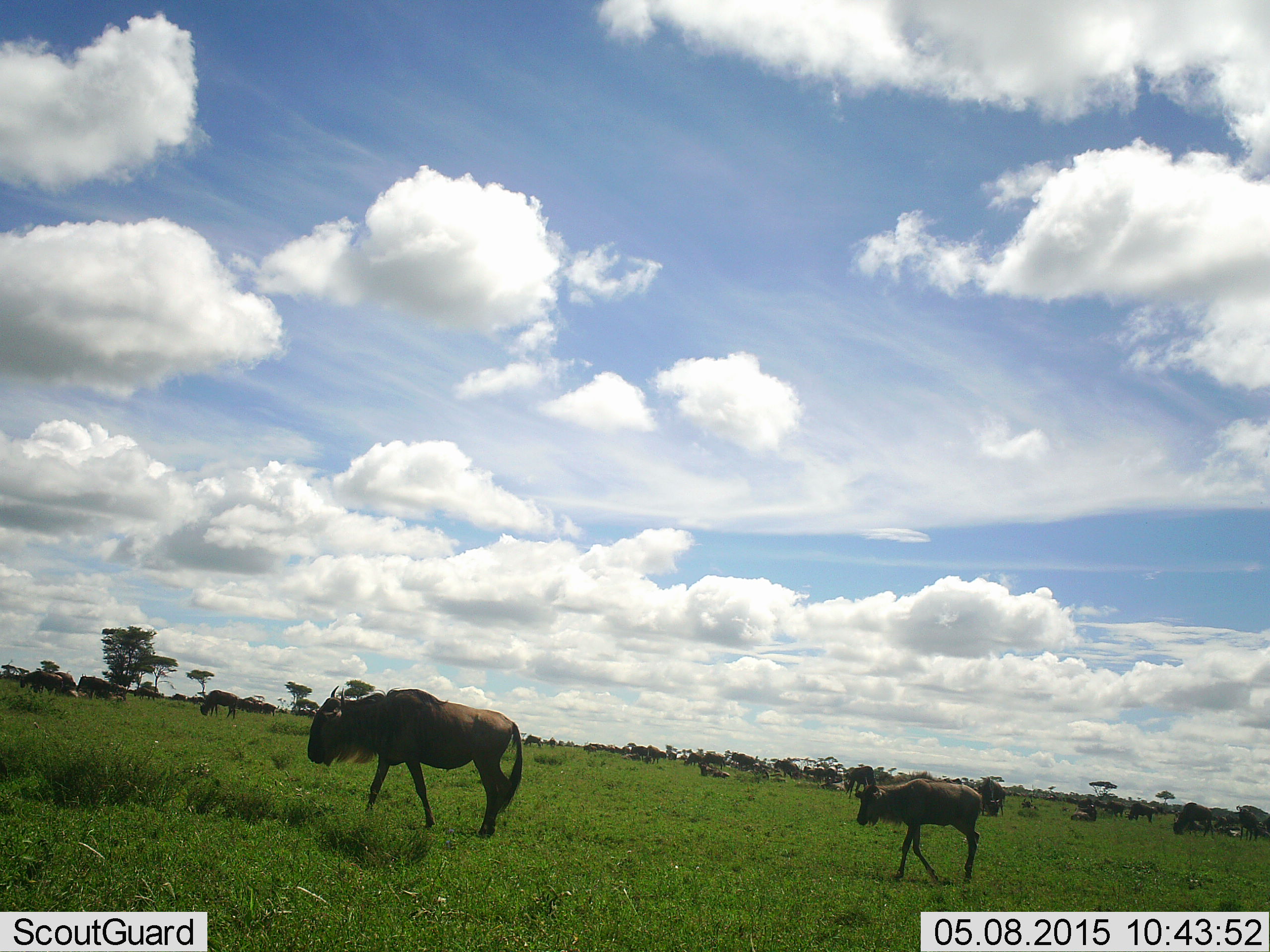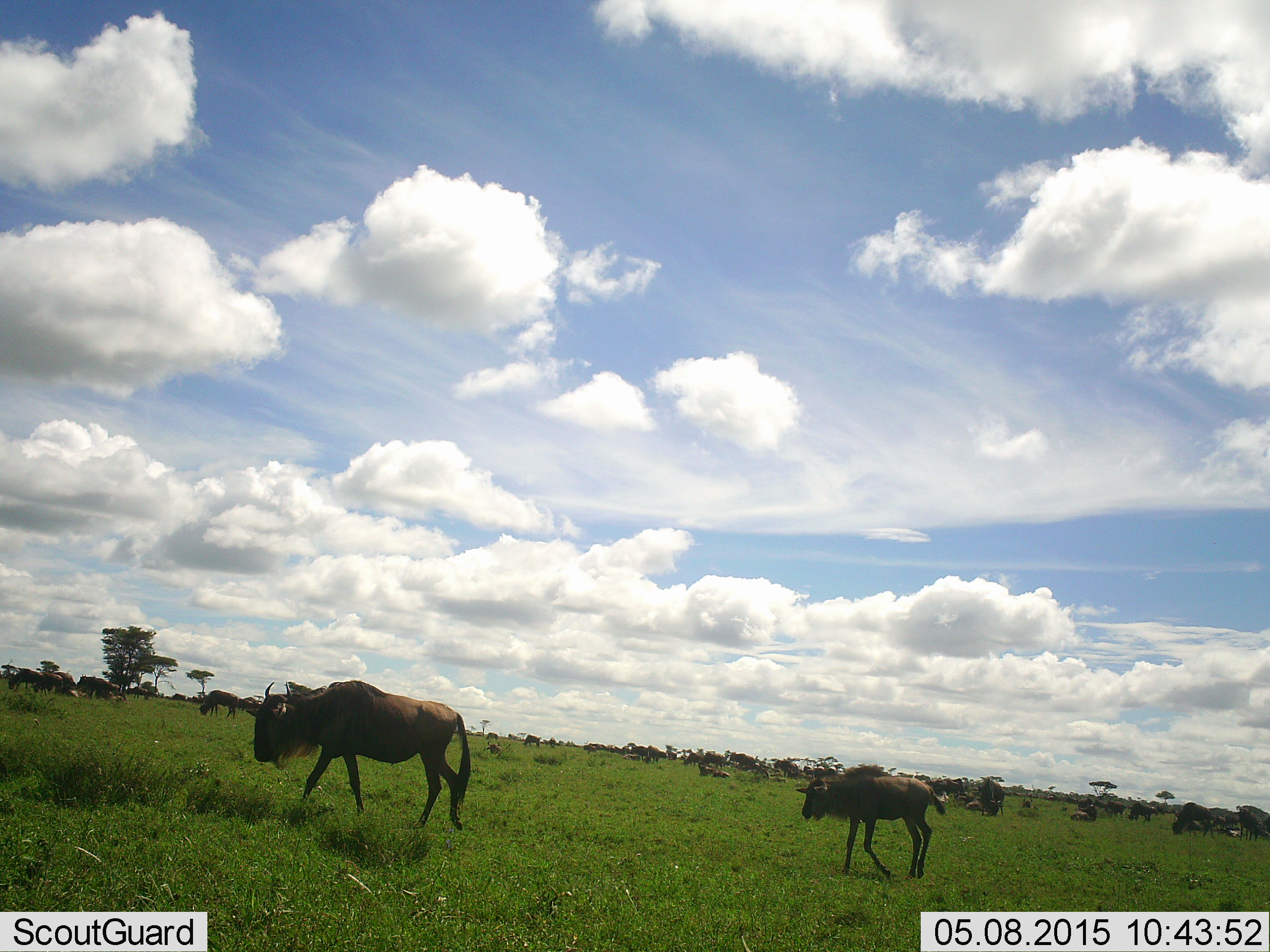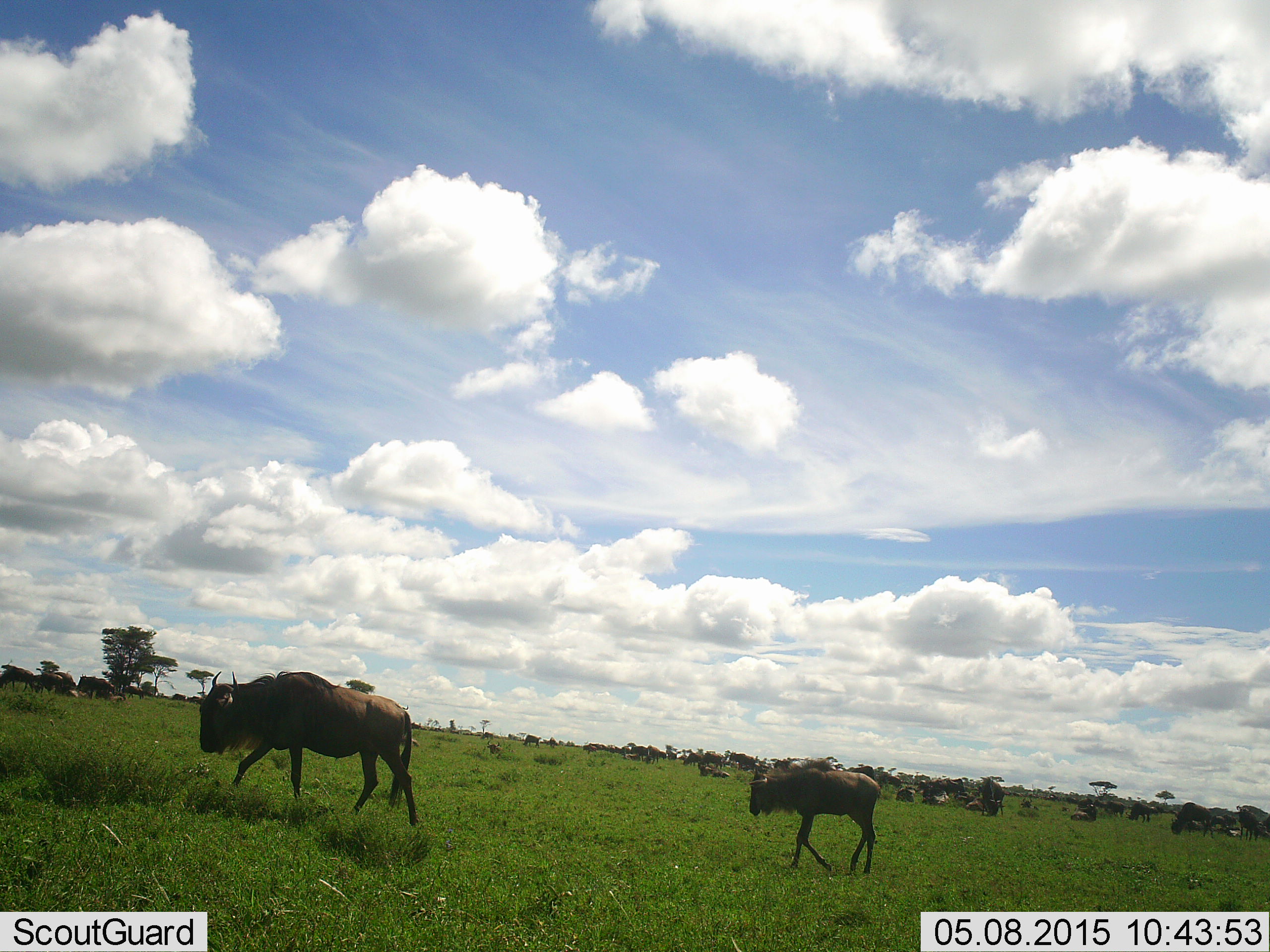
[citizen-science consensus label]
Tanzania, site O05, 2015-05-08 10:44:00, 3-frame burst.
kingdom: Animalia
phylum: Chordata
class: Mammalia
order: Artiodactyla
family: Bovidae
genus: Connochaetes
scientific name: Connochaetes taurinus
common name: blue wildebeest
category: wildebeest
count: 4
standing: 30%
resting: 40%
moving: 80%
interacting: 0%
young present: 30%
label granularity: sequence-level